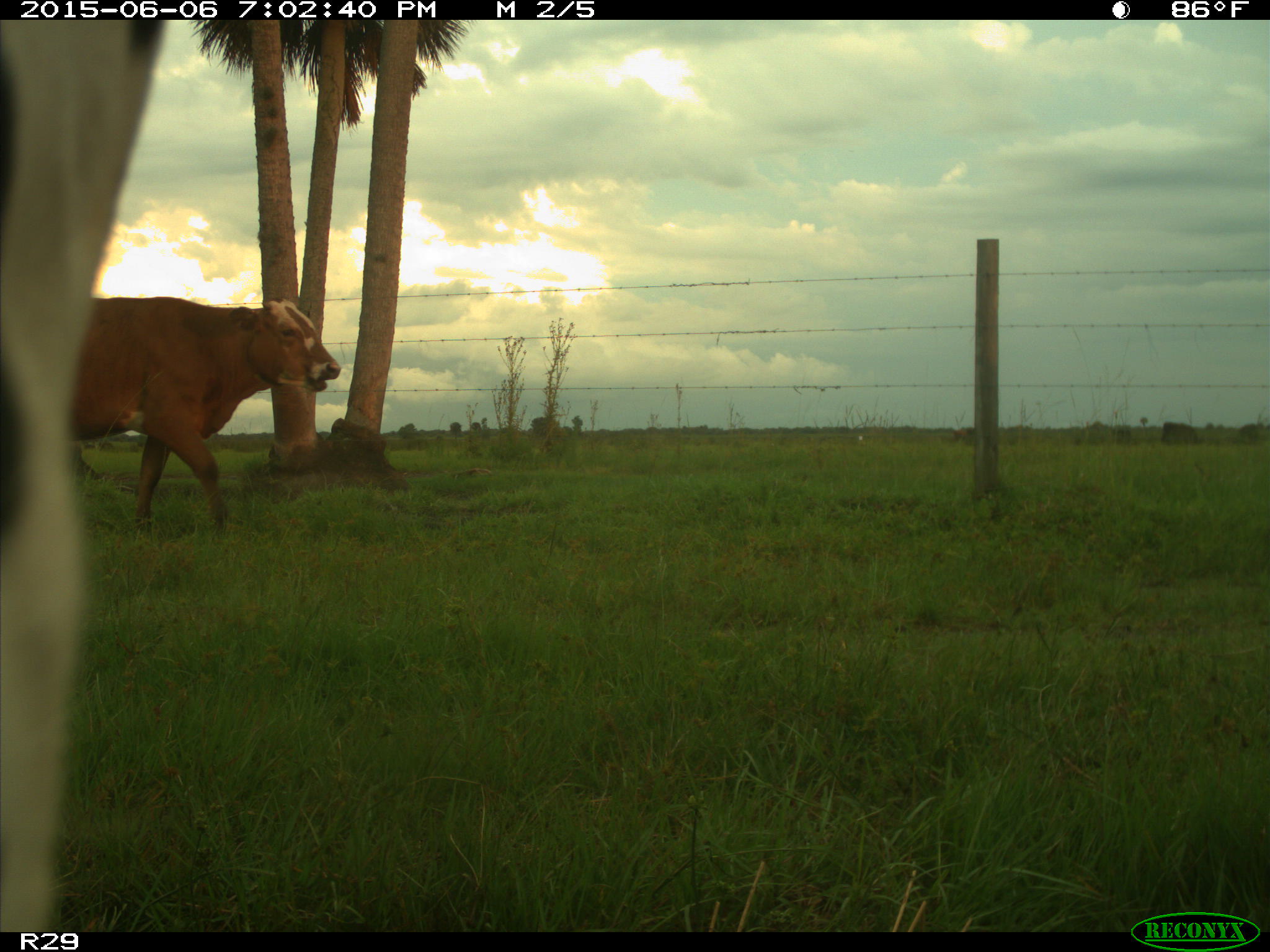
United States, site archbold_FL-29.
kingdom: Animalia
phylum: Chordata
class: Mammalia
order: Artiodactyla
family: Bovidae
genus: Bos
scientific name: Bos taurus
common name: domestic cow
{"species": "Bos taurus (domestic cow)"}